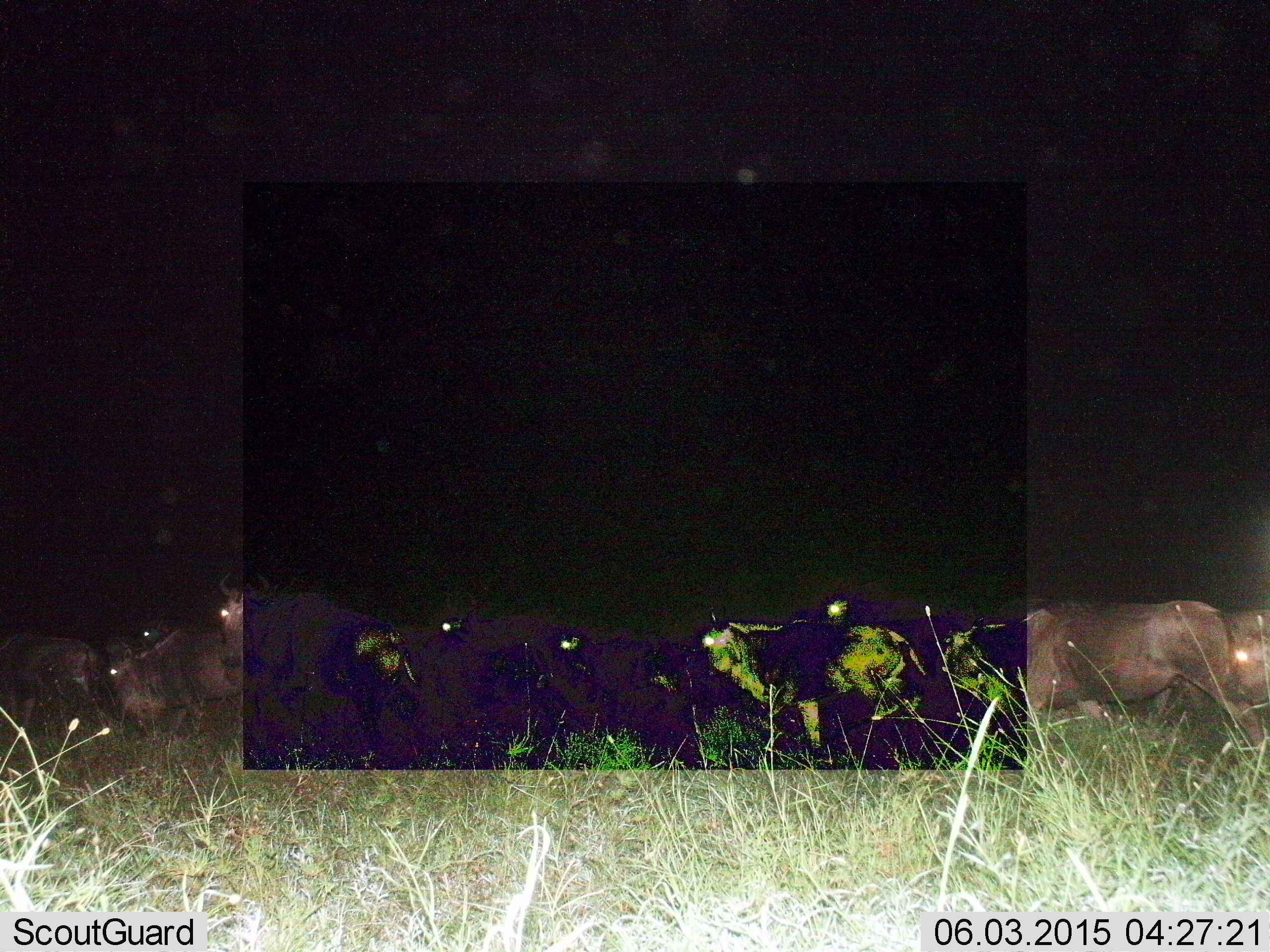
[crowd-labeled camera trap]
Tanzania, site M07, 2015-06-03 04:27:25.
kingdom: Animalia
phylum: Chordata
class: Mammalia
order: Artiodactyla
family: Bovidae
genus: Connochaetes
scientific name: Connochaetes taurinus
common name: blue wildebeest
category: wildebeest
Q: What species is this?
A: Wildebeest (blue wildebeest) (Connochaetes taurinus).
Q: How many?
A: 11-50.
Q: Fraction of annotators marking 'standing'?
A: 20%.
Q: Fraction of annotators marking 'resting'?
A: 10%.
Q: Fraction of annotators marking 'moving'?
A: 80%.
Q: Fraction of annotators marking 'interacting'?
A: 0%.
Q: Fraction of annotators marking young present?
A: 0%.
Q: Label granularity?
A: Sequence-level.